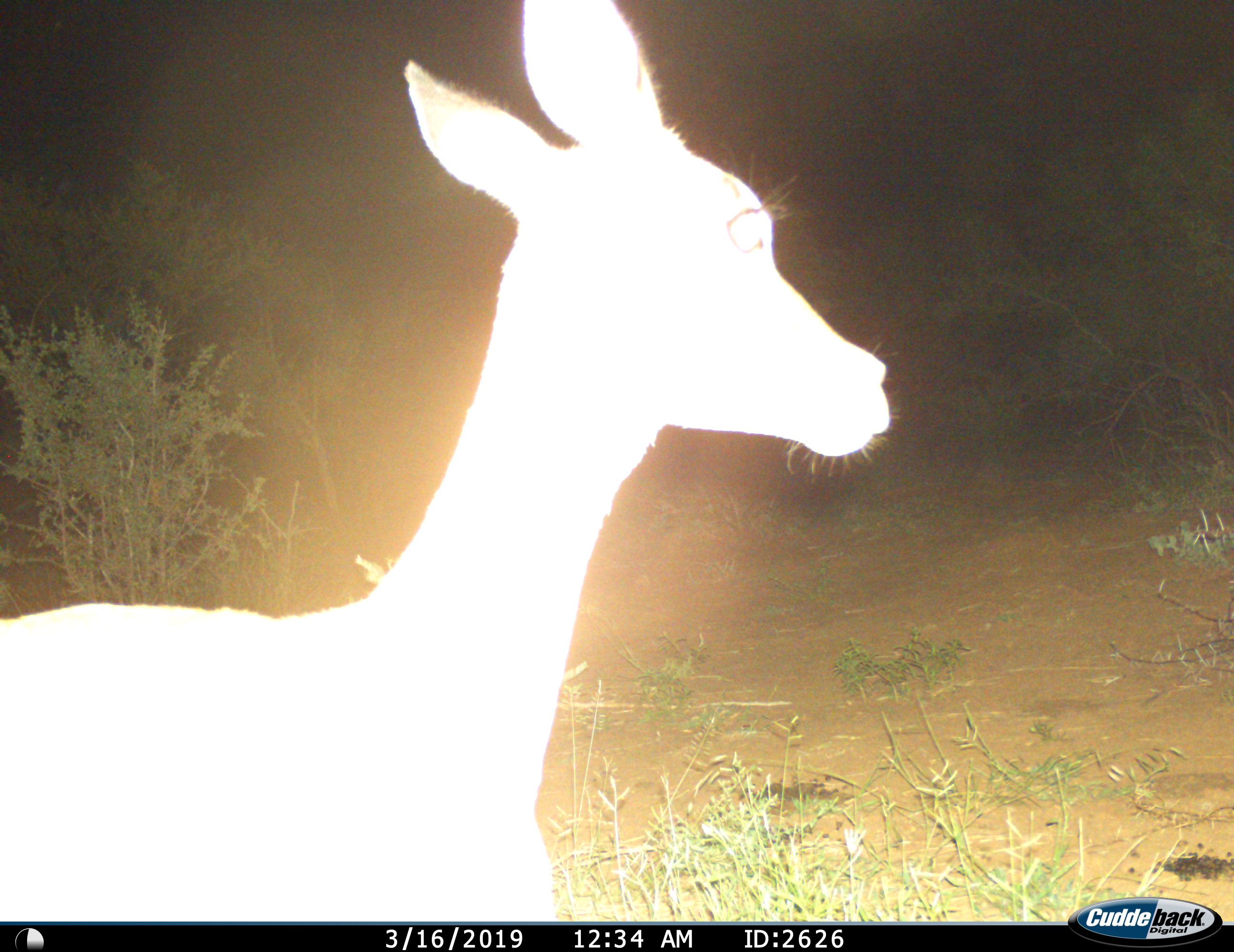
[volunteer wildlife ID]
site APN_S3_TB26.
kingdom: Animalia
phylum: Chordata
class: Mammalia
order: Artiodactyla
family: Bovidae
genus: Aepyceros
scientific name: Aepyceros melampus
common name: impala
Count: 1.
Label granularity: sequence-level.